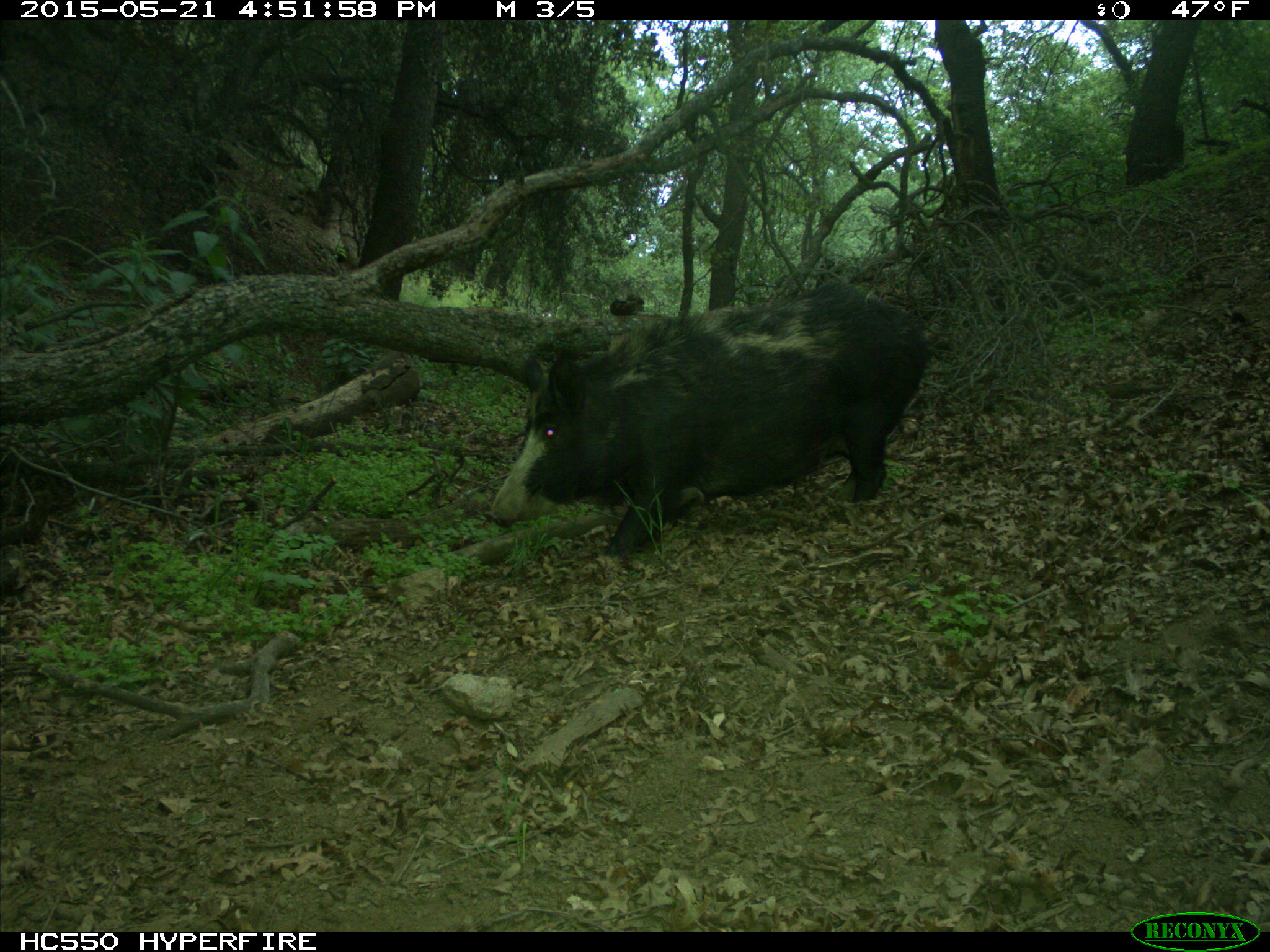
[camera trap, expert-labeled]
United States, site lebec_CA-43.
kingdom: Animalia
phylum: Chordata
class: Mammalia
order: Artiodactyla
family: Suidae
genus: Sus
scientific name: Sus scrofa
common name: wild boar